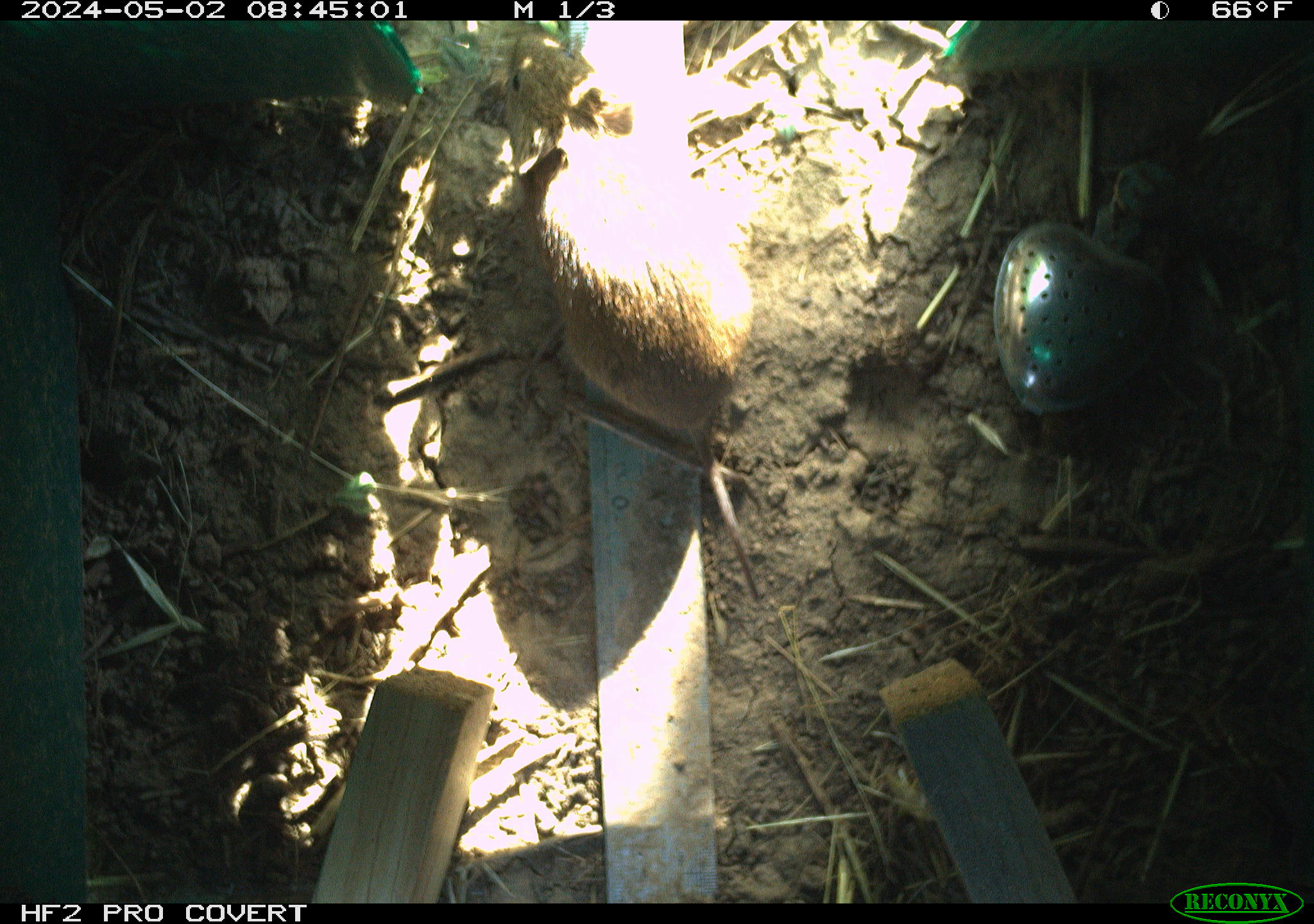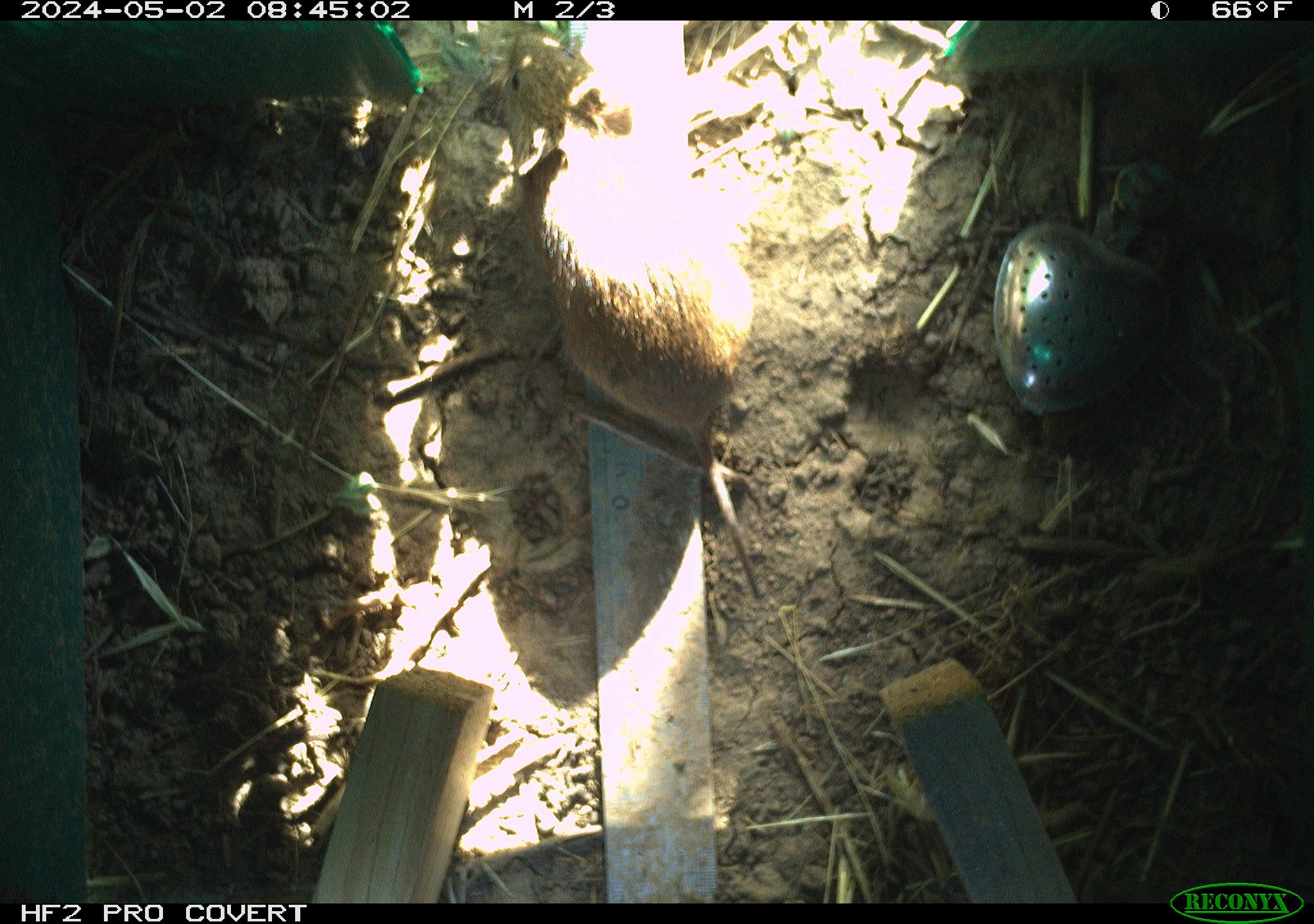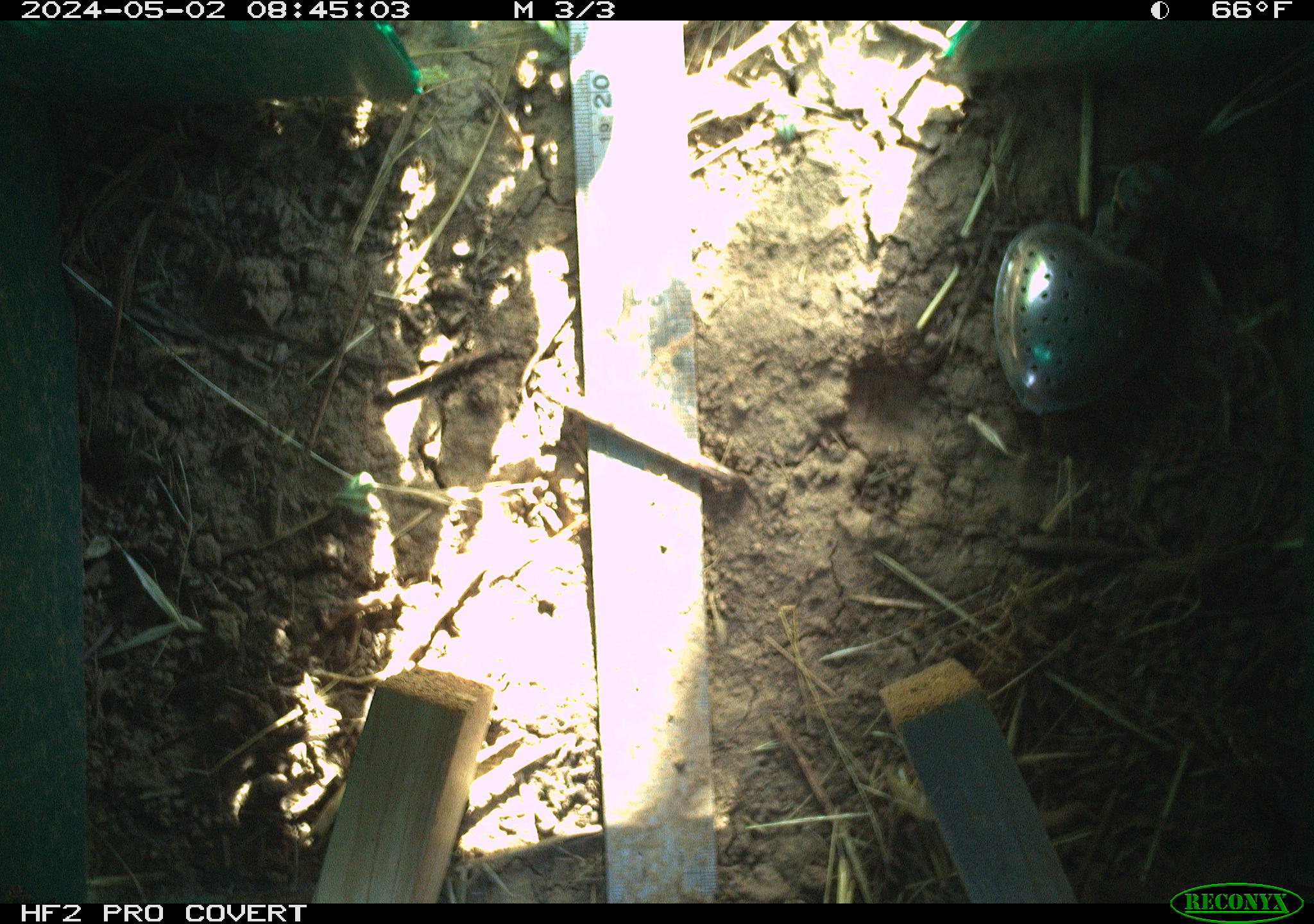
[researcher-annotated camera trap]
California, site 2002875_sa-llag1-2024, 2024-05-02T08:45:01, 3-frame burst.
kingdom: Animalia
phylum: Chordata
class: Mammalia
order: Rodentia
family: Cricetidae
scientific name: Arvicolinae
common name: voles, lemmings, and muskrats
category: arvicolinae subfamily